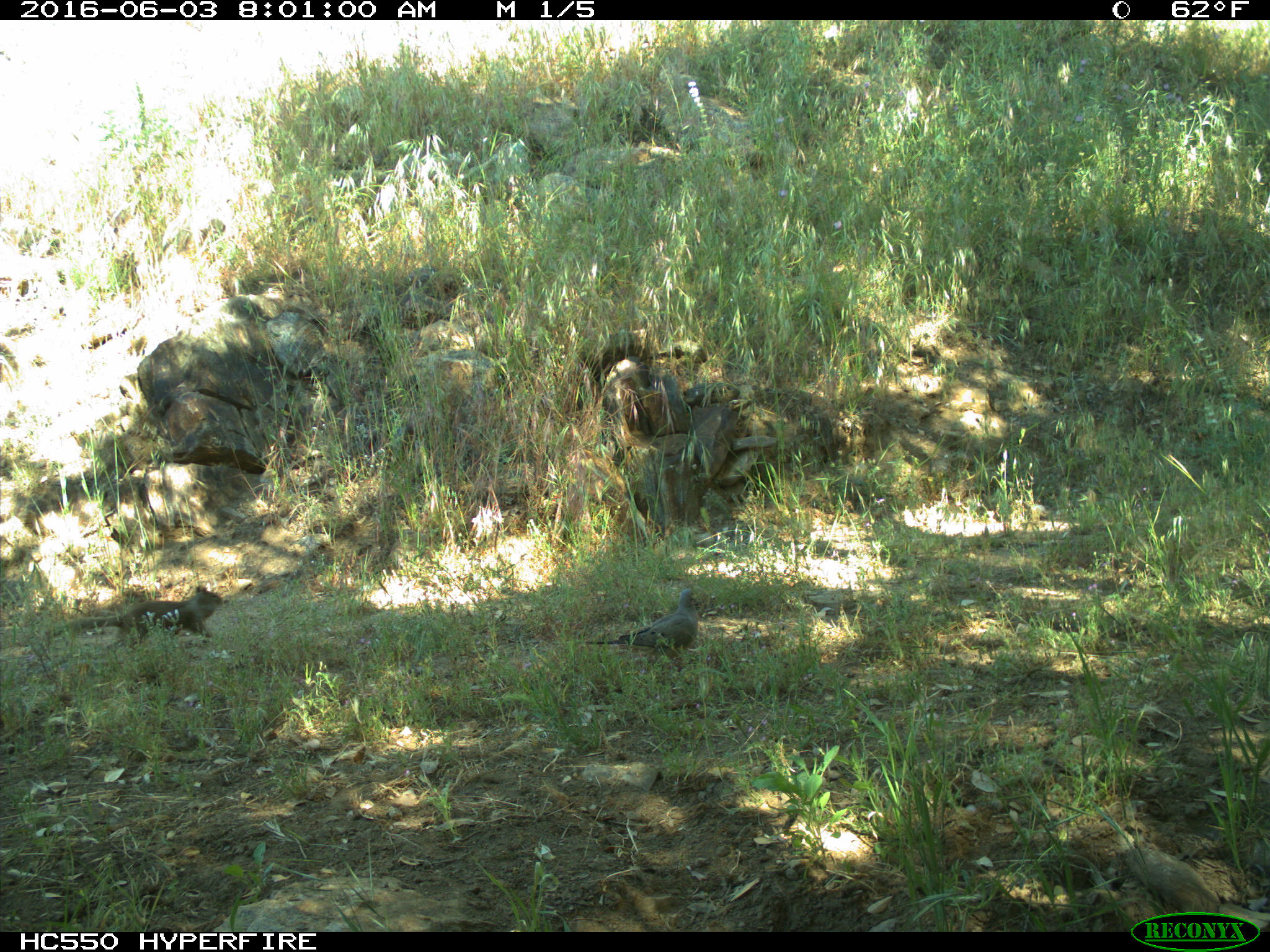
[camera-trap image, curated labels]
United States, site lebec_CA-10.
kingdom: Animalia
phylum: Chordata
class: Aves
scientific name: Aves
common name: birds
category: unidentified bird